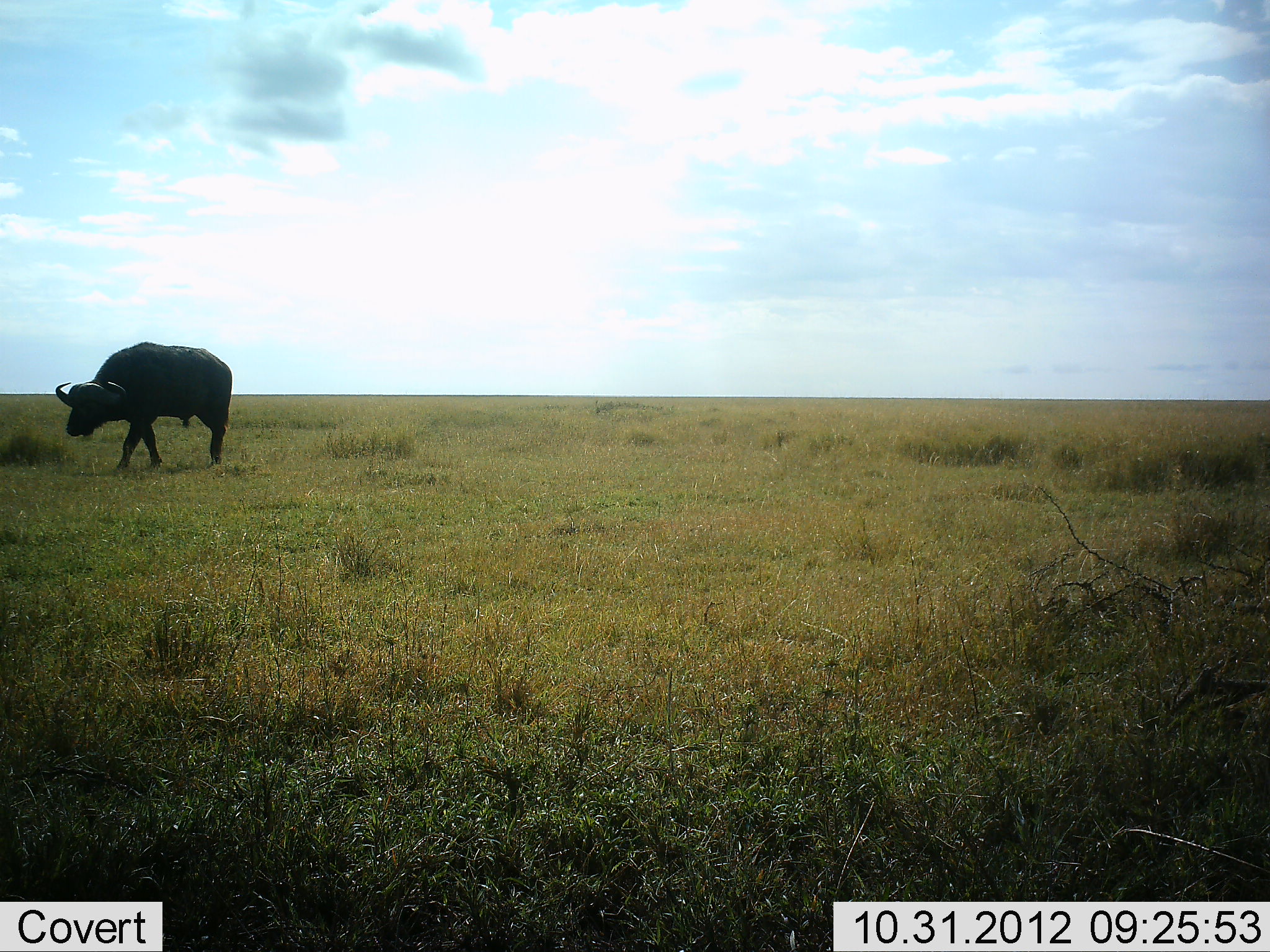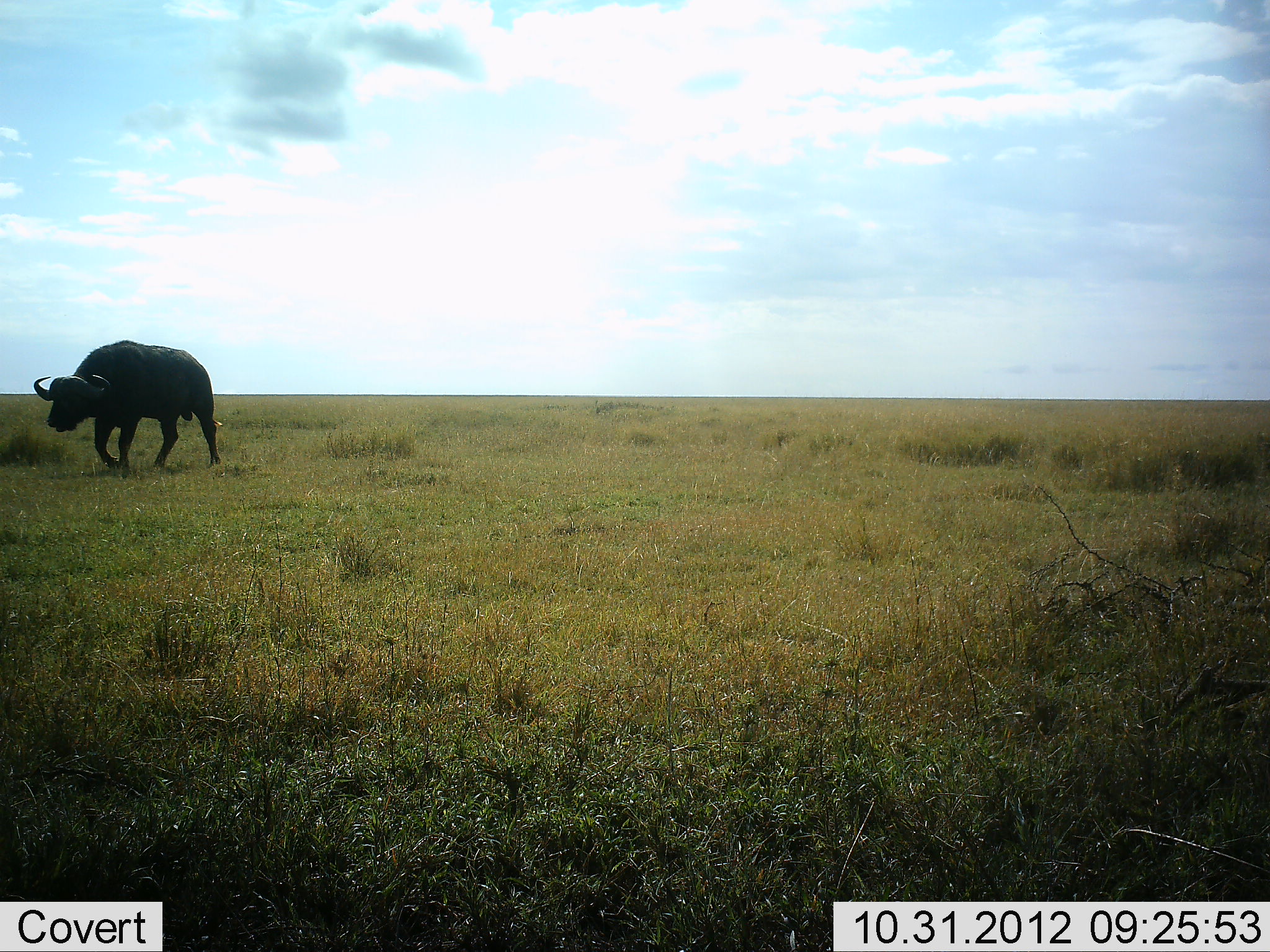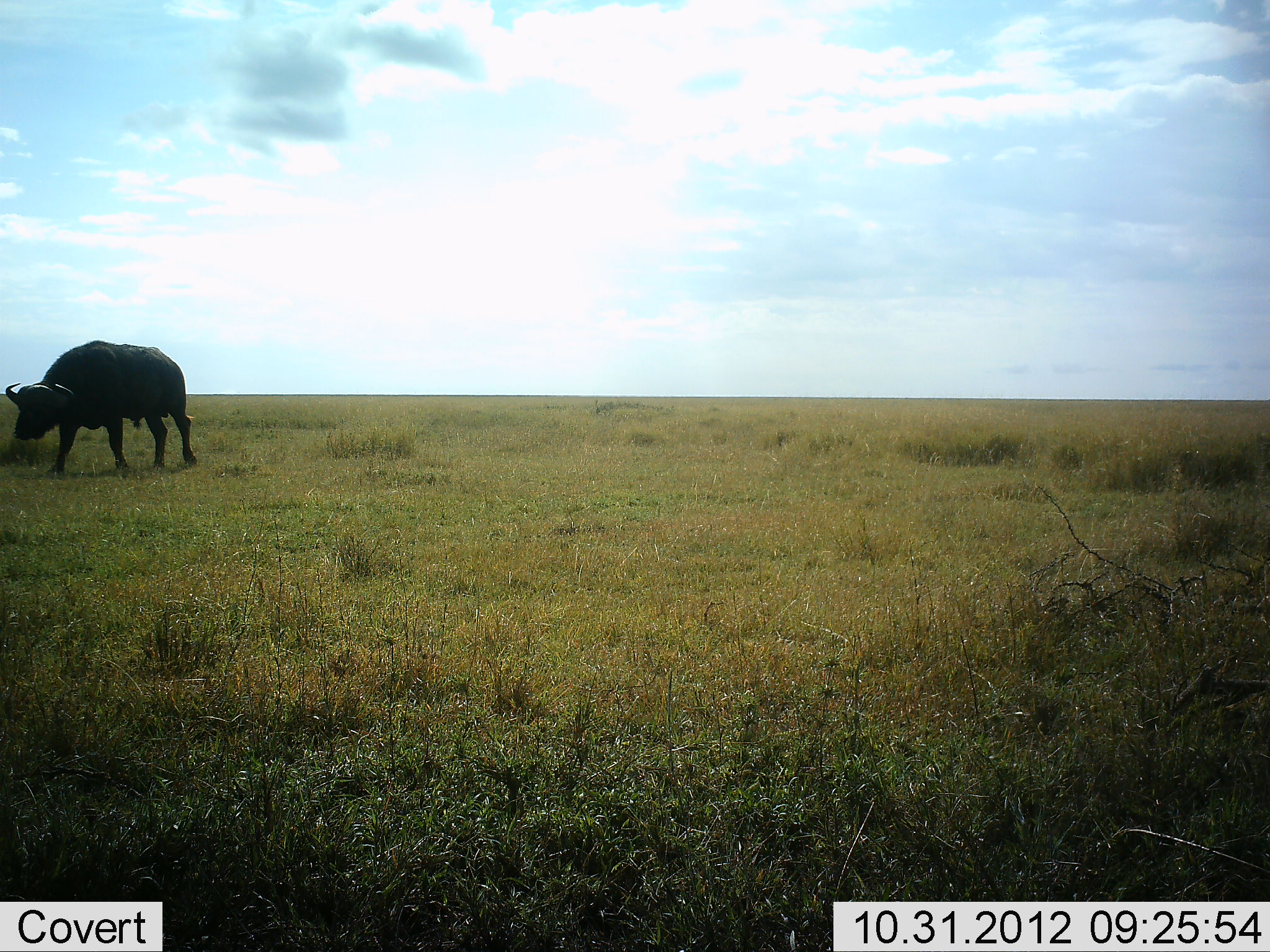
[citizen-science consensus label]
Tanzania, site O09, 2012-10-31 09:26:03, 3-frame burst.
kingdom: Animalia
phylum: Chordata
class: Mammalia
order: Artiodactyla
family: Bovidae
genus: Syncerus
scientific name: Syncerus caffer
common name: cape buffalo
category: buffalo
Buffalo (cape buffalo) (Syncerus caffer), count 1. Behavior (volunteer vote fractions): standing 10%, resting 0%, moving 90%, interacting 0%. Young present (vote fraction): 0%. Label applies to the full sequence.